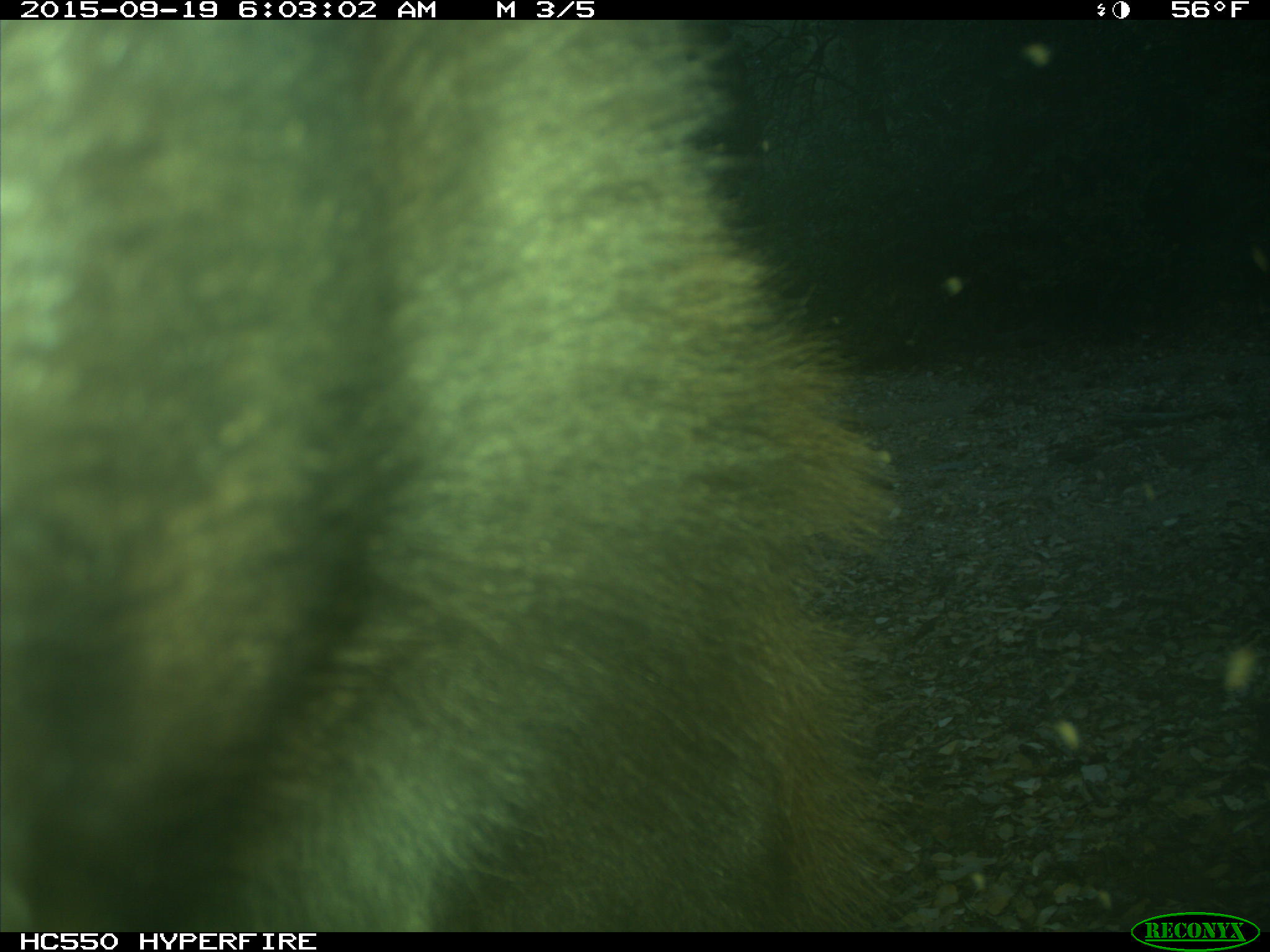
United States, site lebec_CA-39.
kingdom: Animalia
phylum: Chordata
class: Mammalia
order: Carnivora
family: Ursidae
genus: Ursus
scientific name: Ursus americanus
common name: american black bear